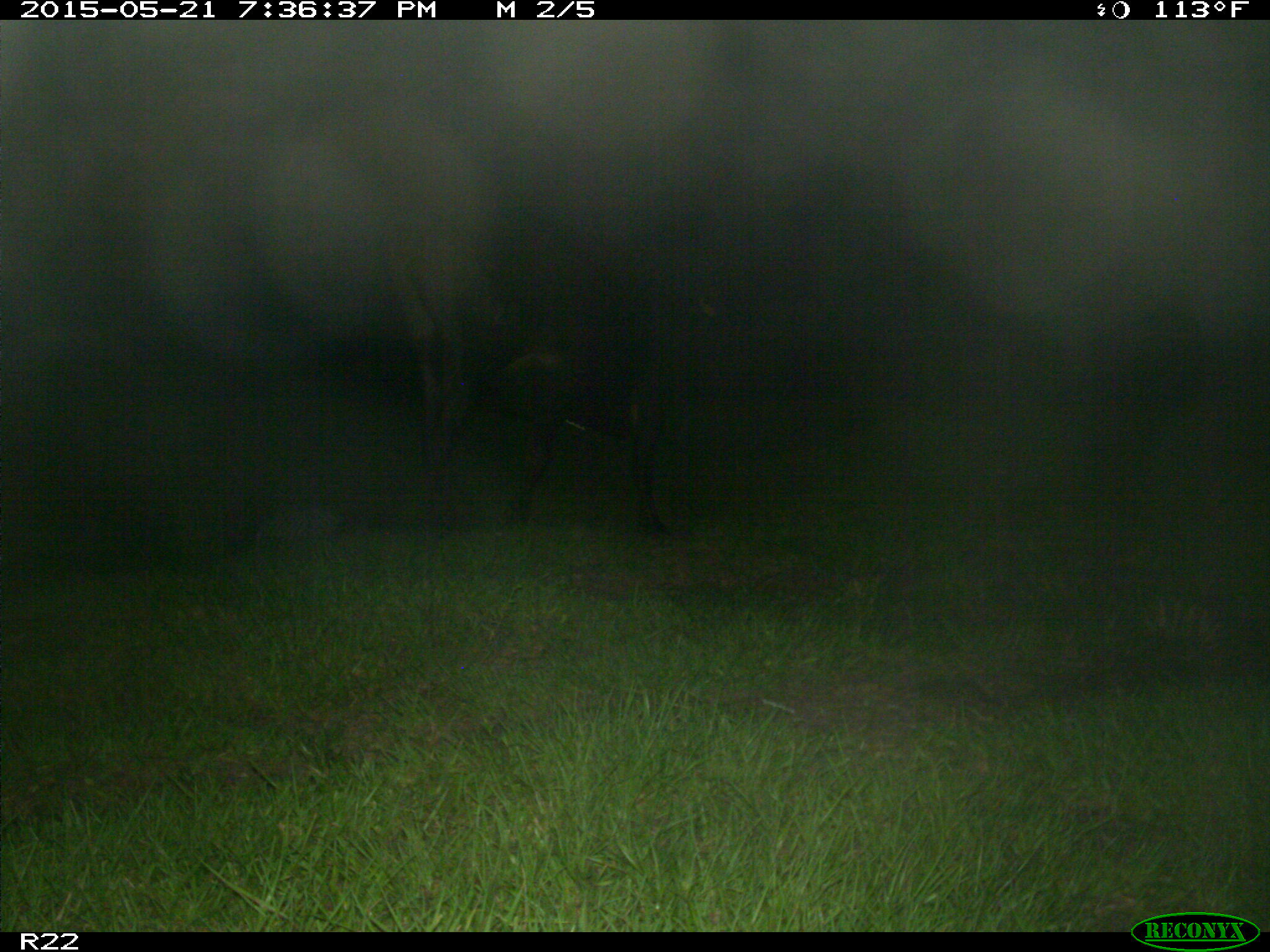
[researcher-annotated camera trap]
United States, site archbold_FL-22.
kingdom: Animalia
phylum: Chordata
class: Mammalia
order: Artiodactyla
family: Bovidae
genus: Bos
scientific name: Bos taurus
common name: domestic cow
Bos taurus (domestic cow).